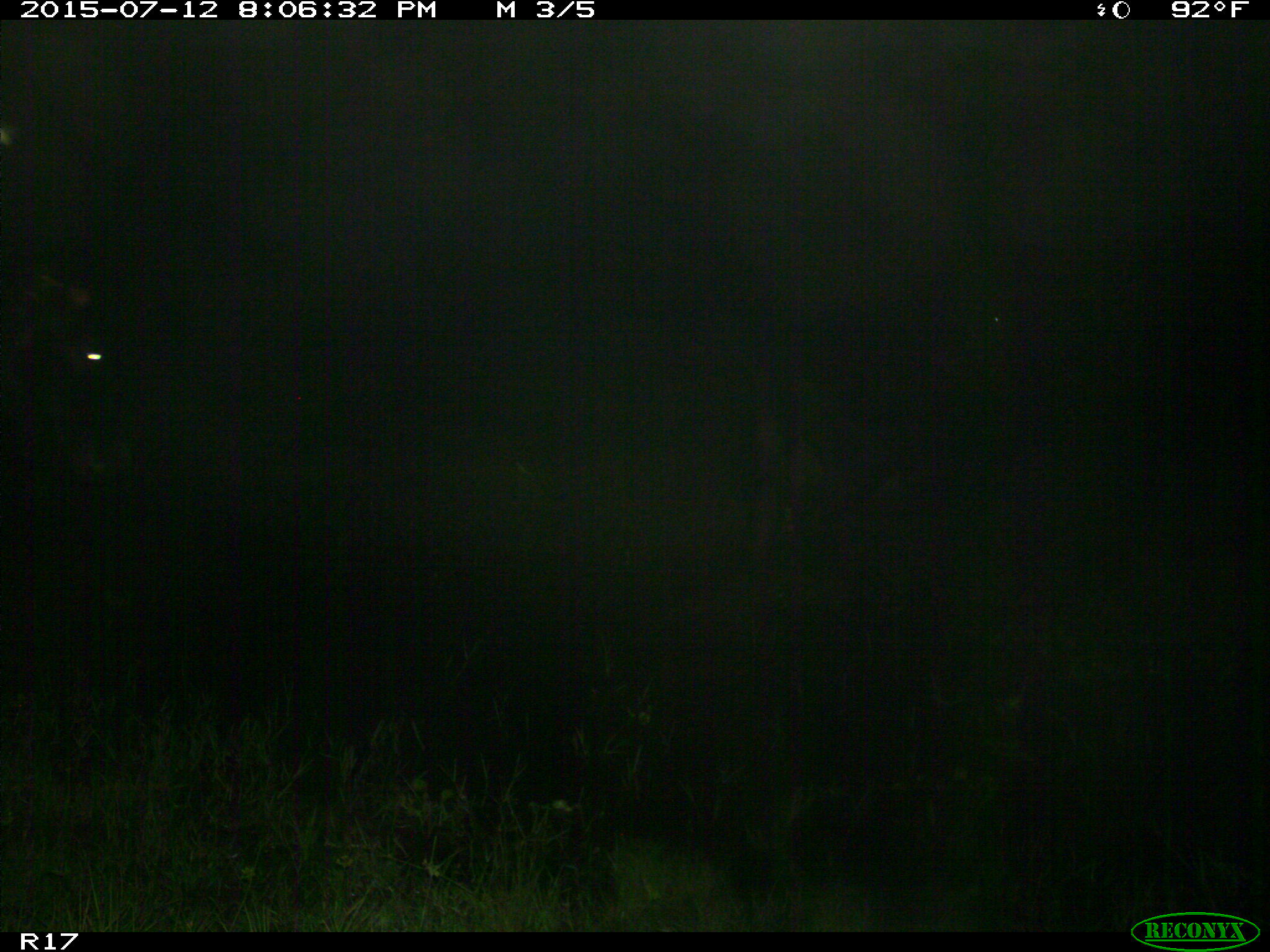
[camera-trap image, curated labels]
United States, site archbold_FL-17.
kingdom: Animalia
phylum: Chordata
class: Mammalia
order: Artiodactyla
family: Bovidae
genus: Bos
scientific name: Bos taurus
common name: domestic cow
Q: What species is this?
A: Bos taurus (domestic cow).